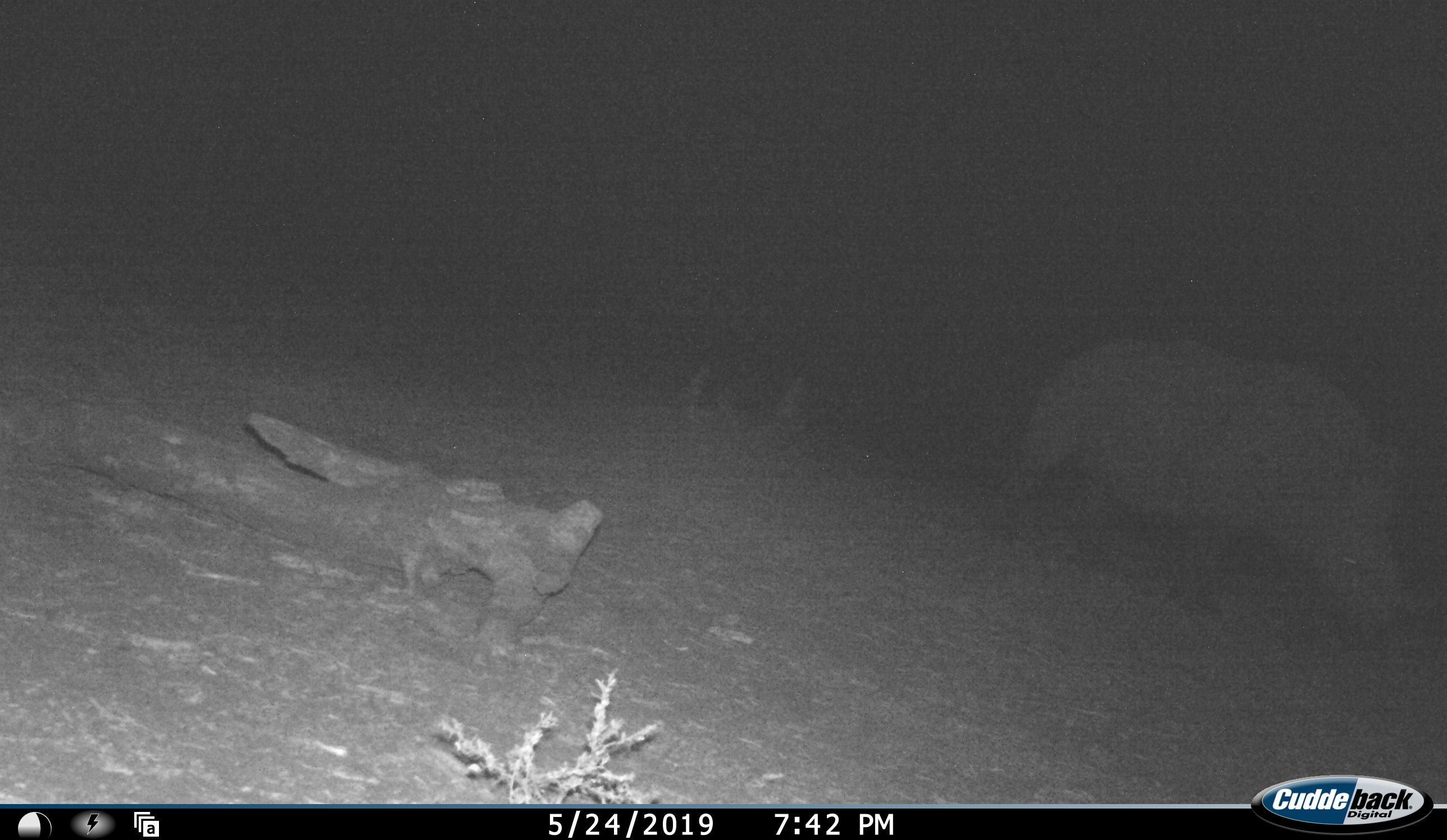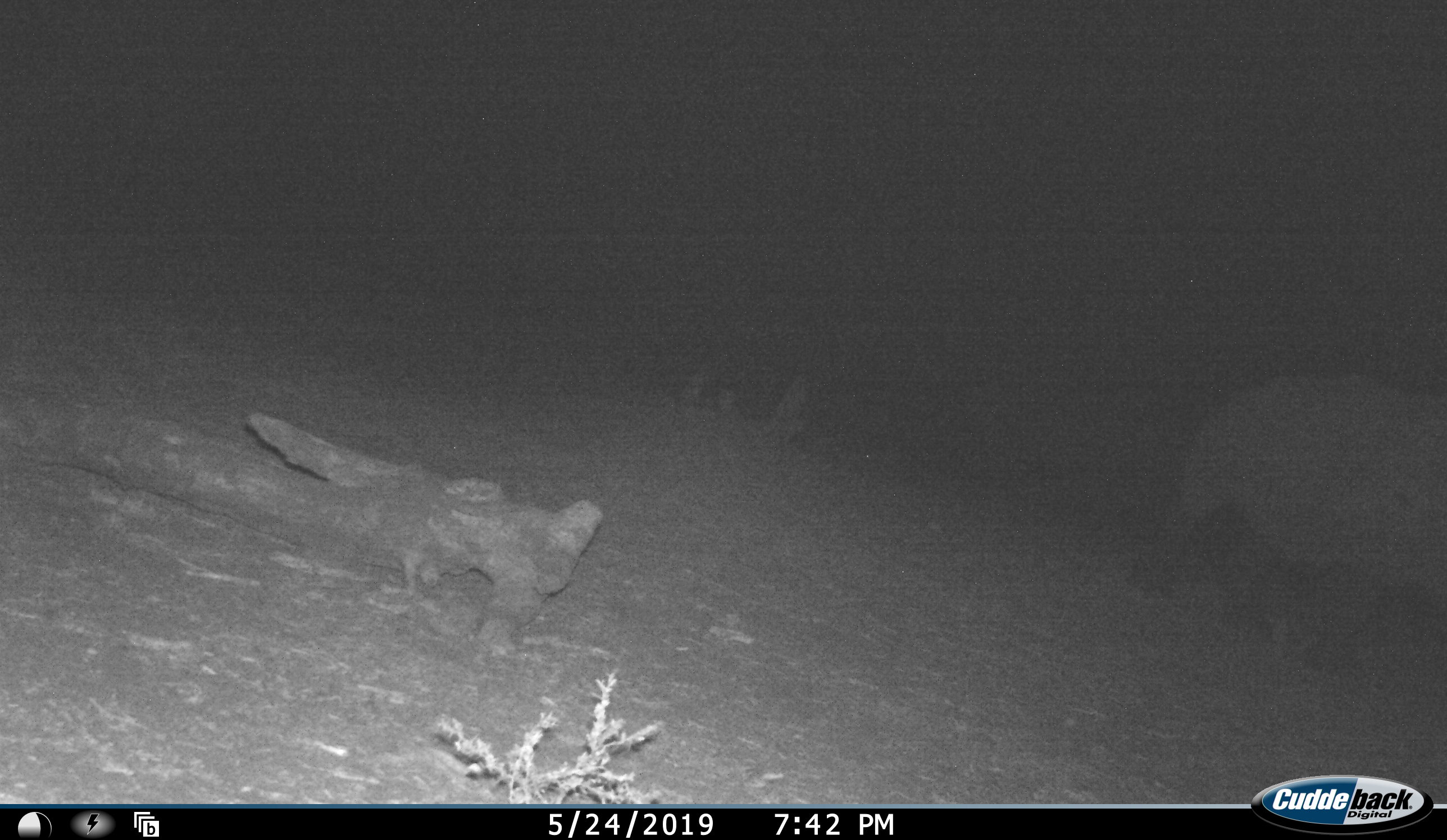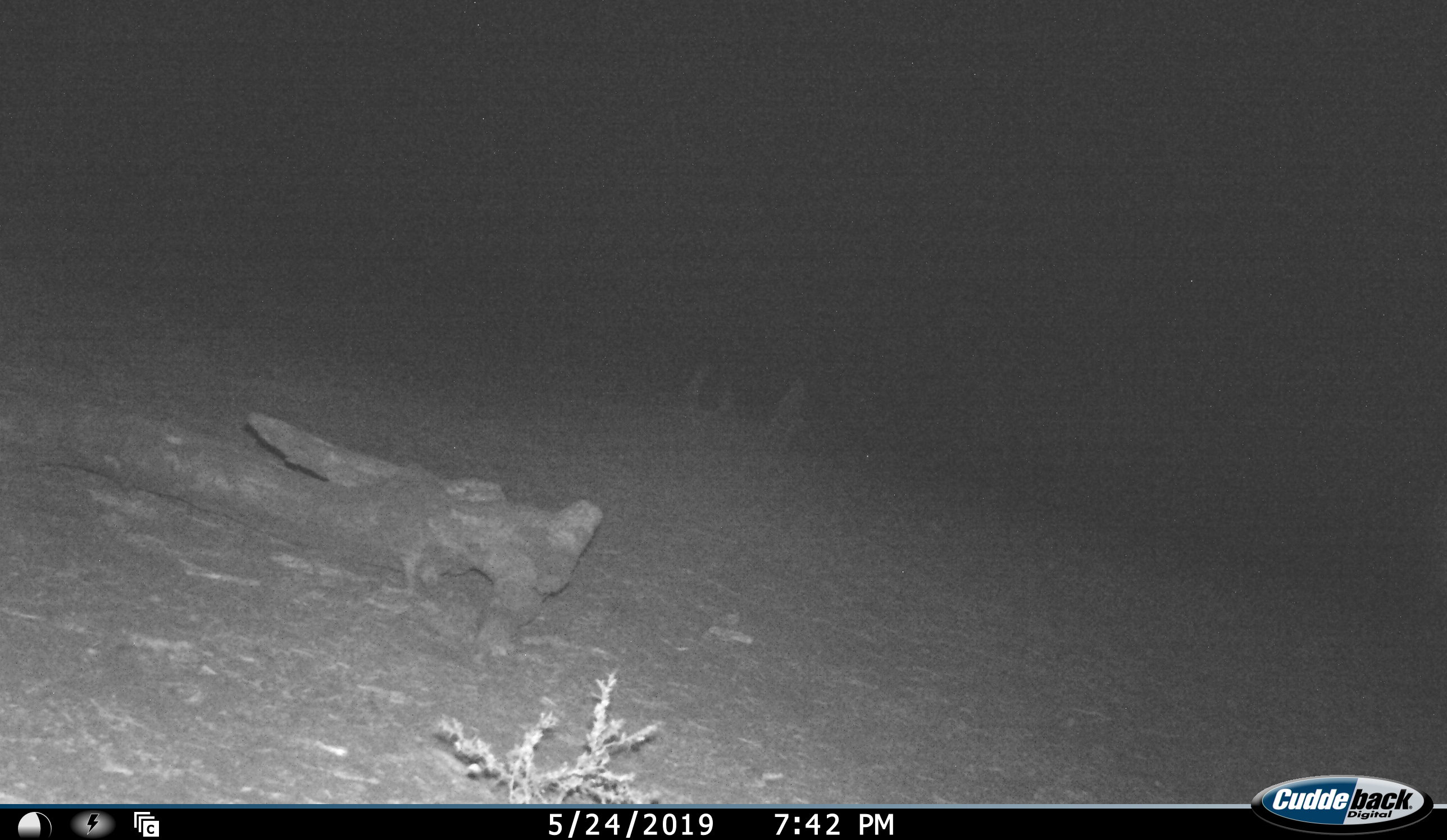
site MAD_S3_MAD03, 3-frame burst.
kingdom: Animalia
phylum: Chordata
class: Mammalia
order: Perissodactyla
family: Rhinocerotidae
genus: Ceratotherium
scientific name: Ceratotherium simum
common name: white rhinoceros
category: rhinoceroswhite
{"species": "rhinoceroswhite (white rhinoceros) (Ceratotherium simum)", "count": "1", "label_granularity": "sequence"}